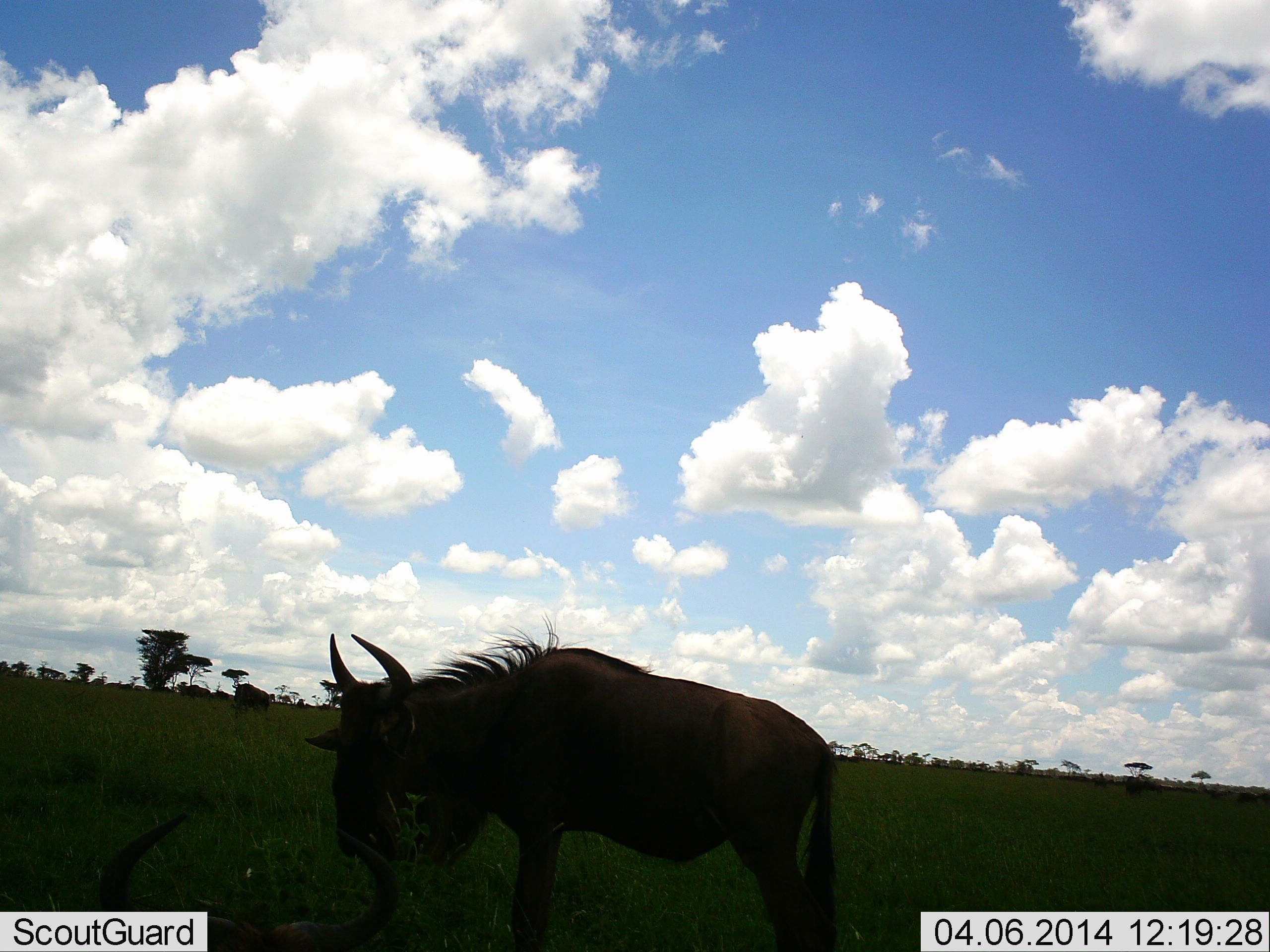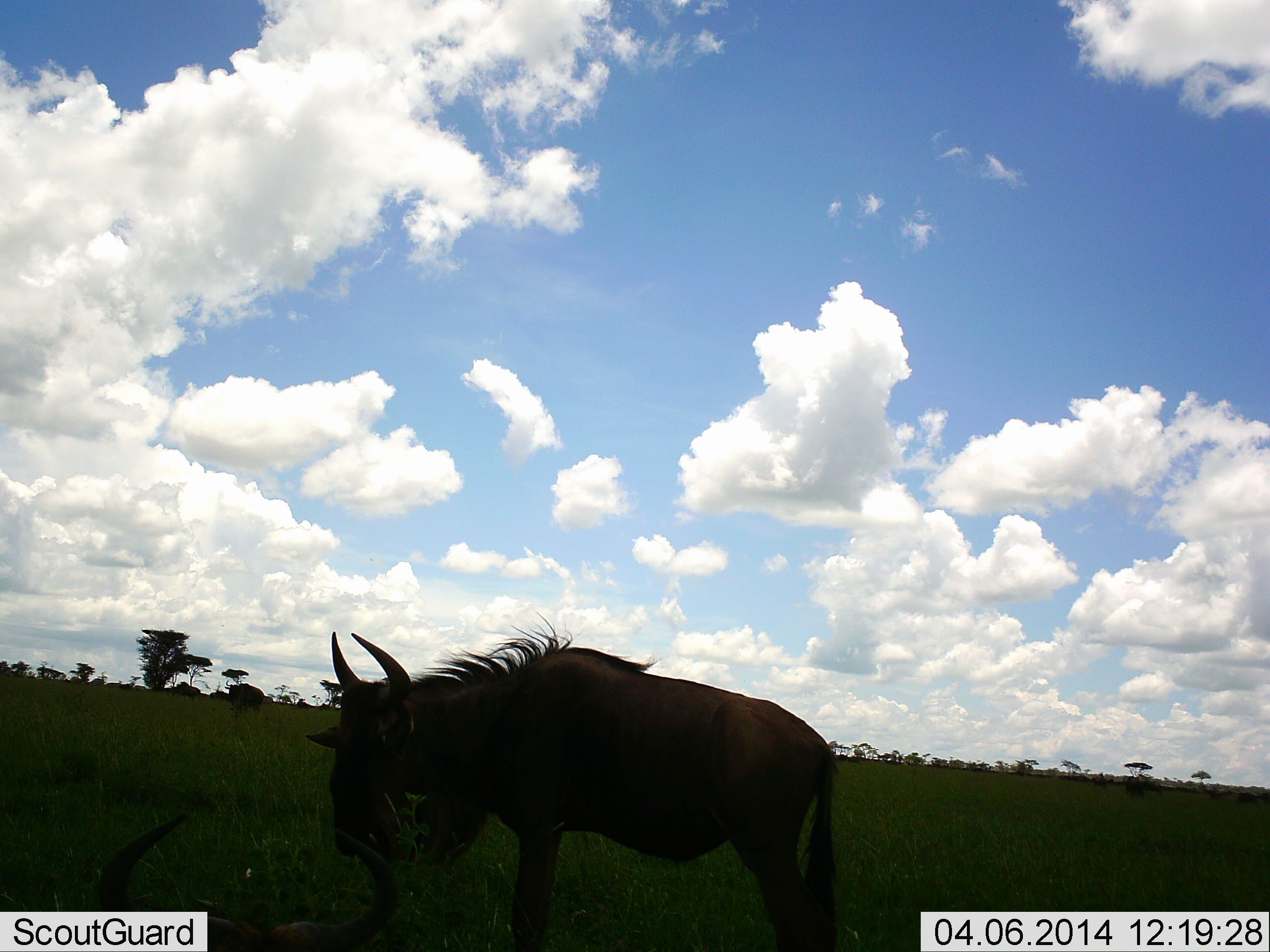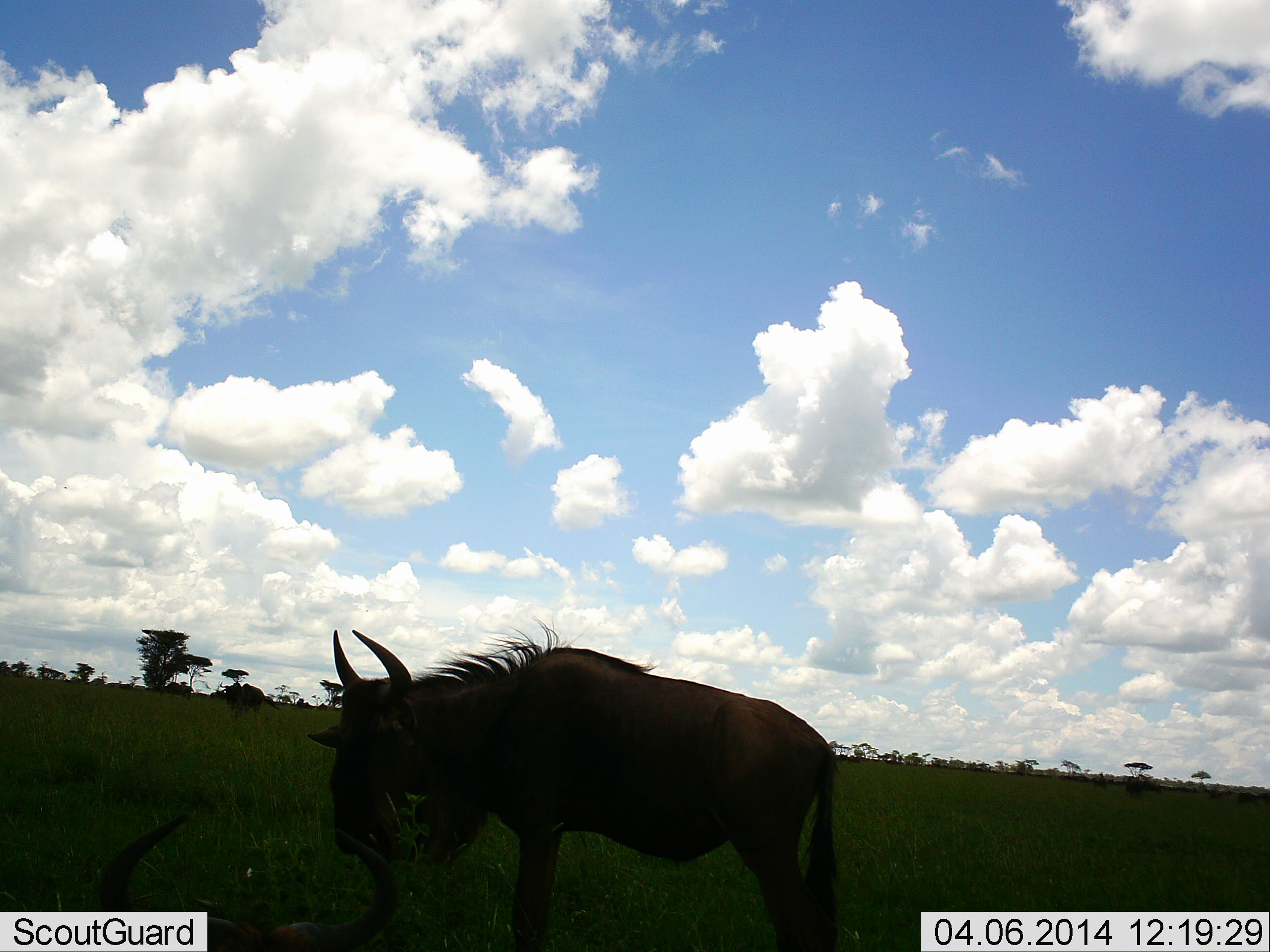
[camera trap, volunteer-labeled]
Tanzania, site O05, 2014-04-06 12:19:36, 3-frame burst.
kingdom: Animalia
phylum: Chordata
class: Mammalia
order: Artiodactyla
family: Bovidae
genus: Connochaetes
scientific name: Connochaetes taurinus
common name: blue wildebeest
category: wildebeest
Wildebeest (blue wildebeest) (Connochaetes taurinus), count 3. Behavior (volunteer vote fractions): standing 70%, resting 40%, moving 50%, interacting 0%. Young present (vote fraction): 0%. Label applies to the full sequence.